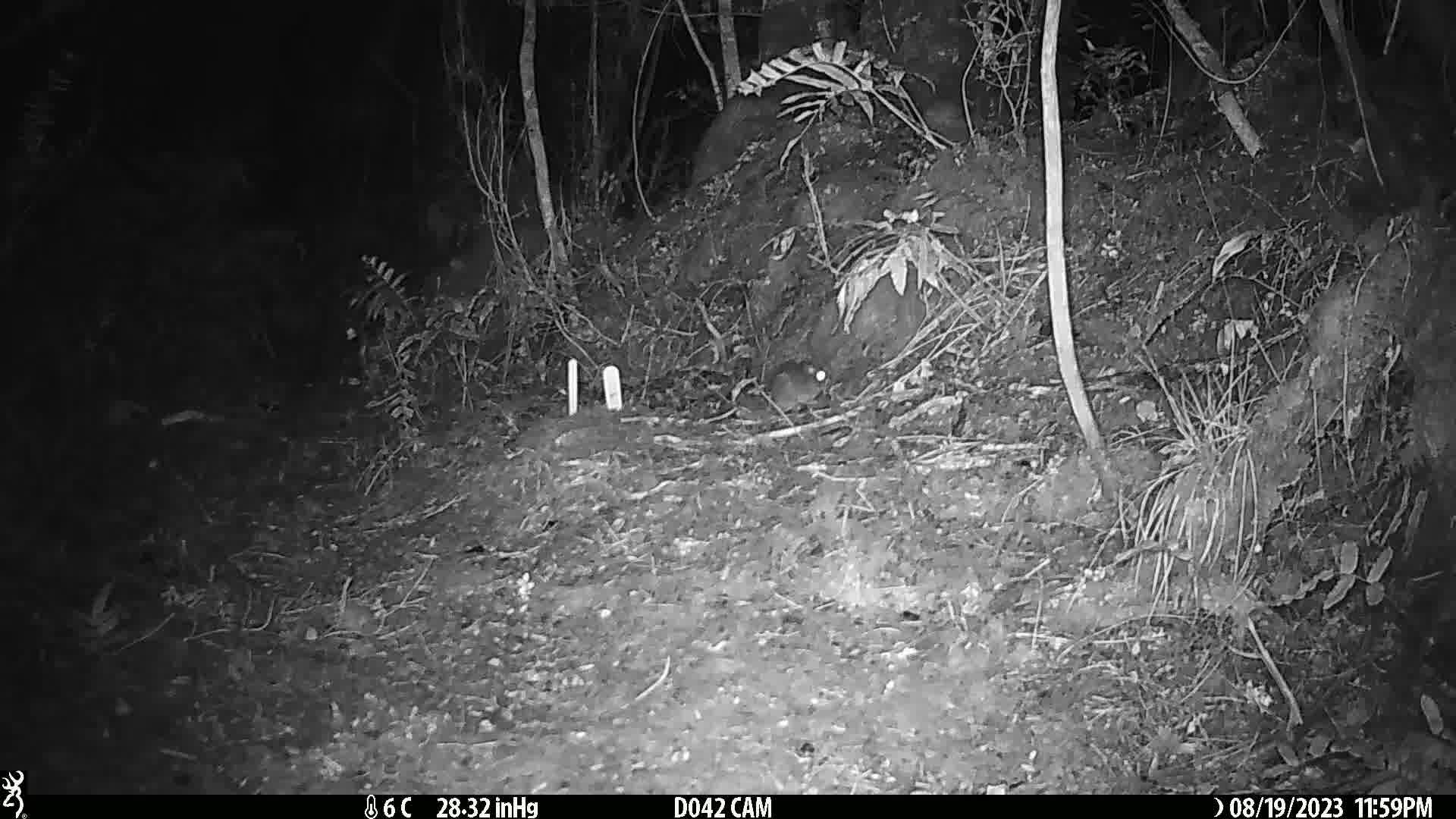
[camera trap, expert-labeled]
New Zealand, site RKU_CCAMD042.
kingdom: Animalia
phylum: Chordata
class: Mammalia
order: Rodentia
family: Muridae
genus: Rattus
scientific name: Rattus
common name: rat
Rat (Rattus).